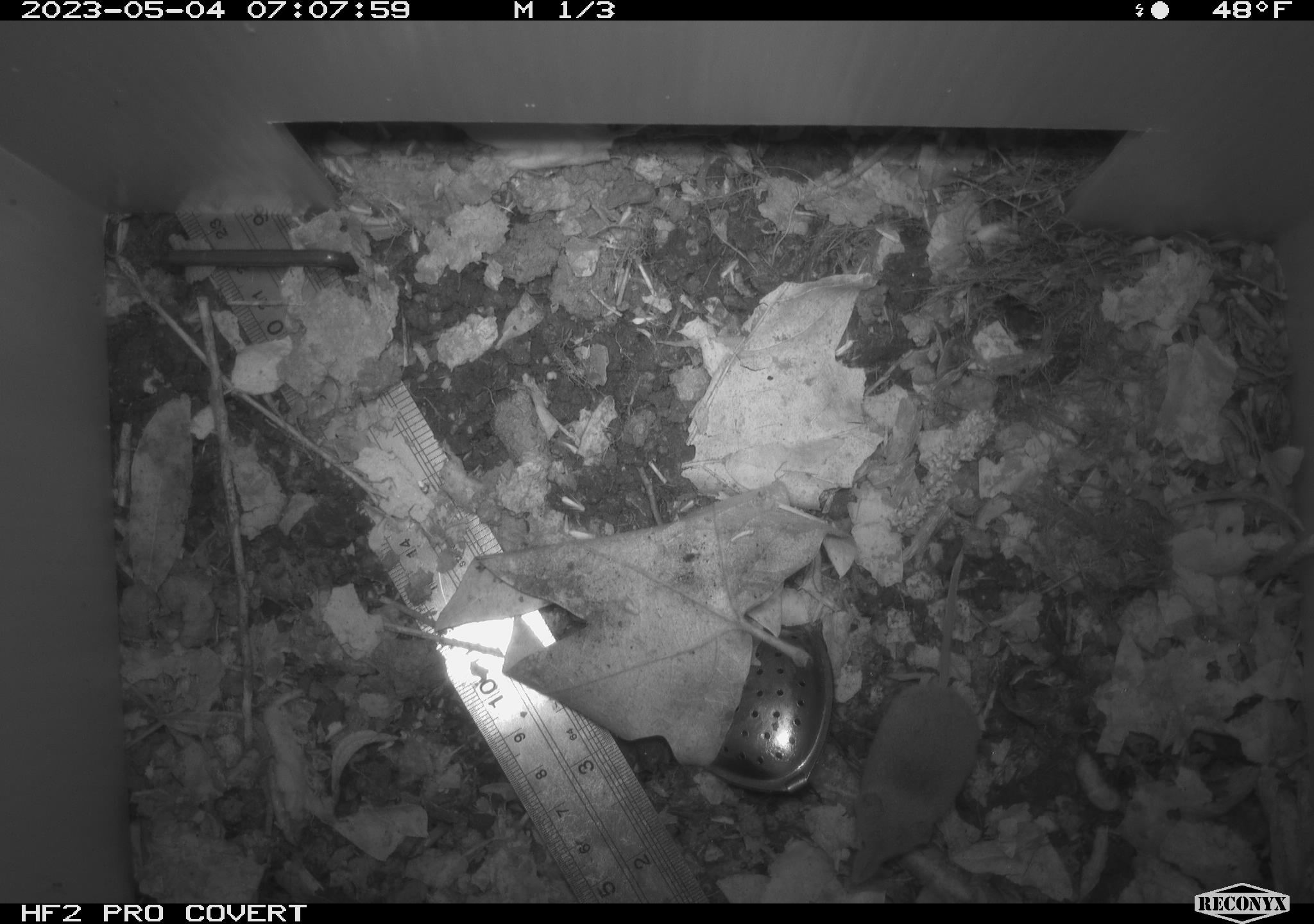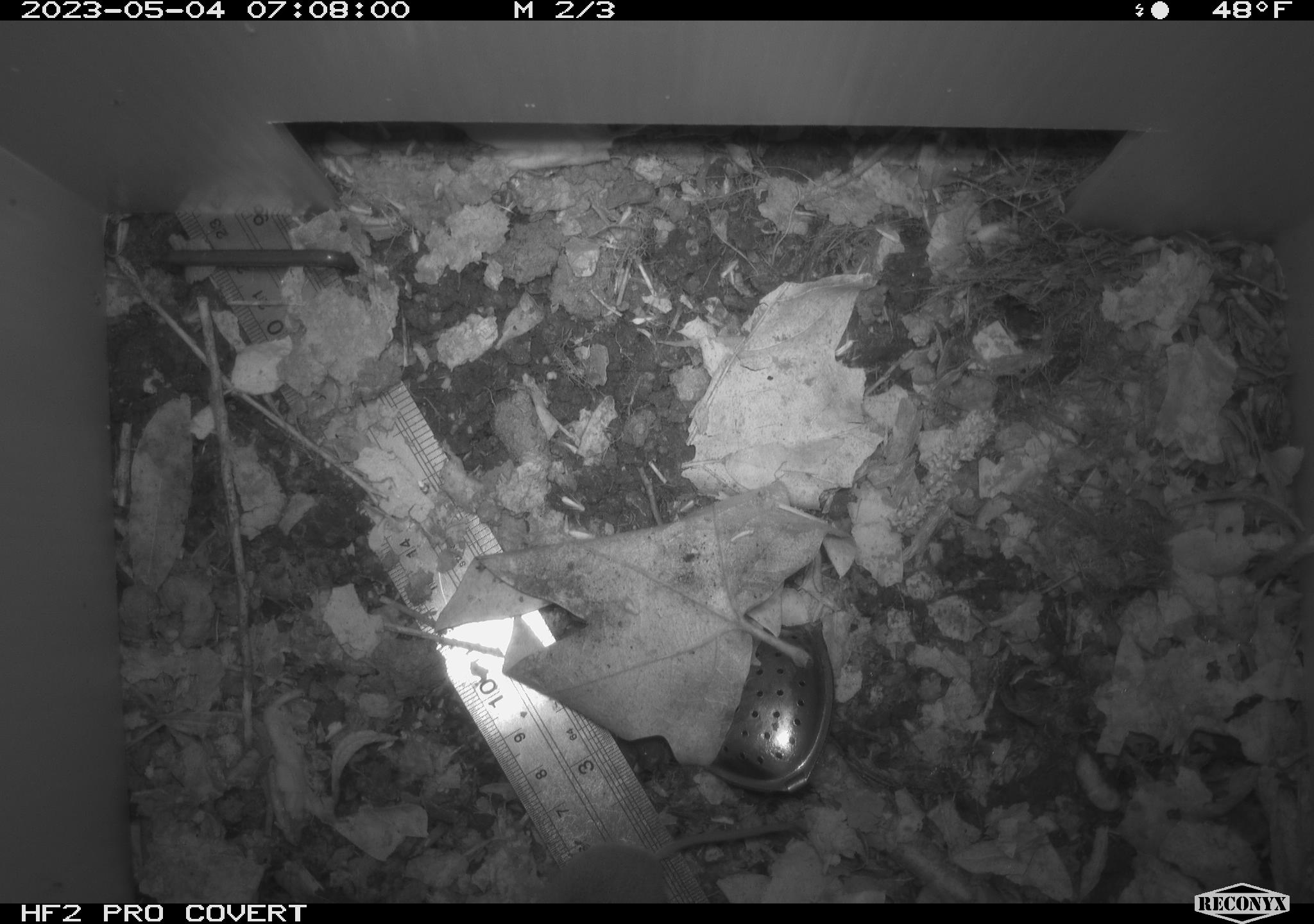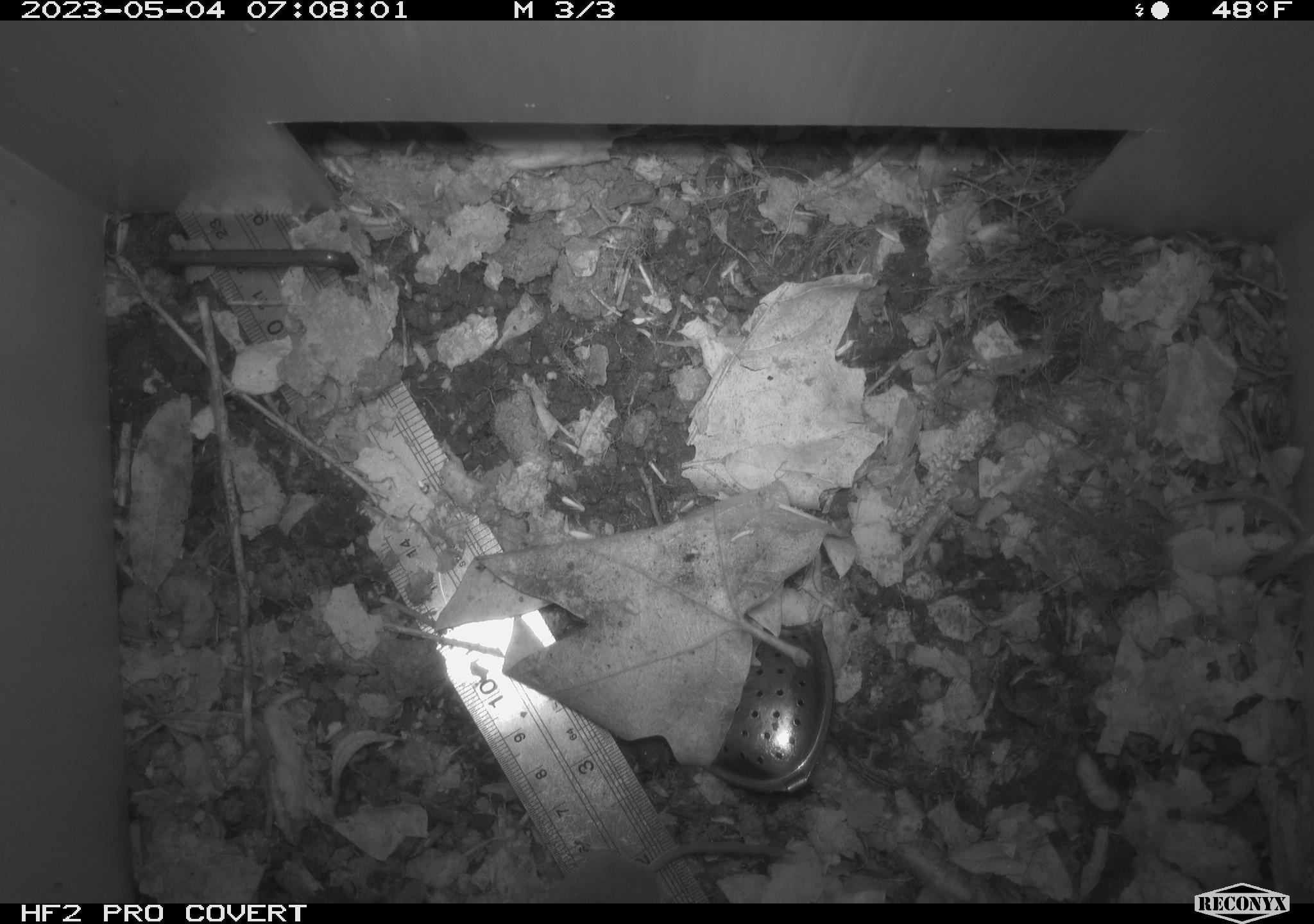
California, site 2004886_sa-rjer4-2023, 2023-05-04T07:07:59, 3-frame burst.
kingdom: Animalia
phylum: Chordata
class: Mammalia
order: Eulipotyphla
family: Soricidae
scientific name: Soricidae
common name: shrews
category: soricidae family